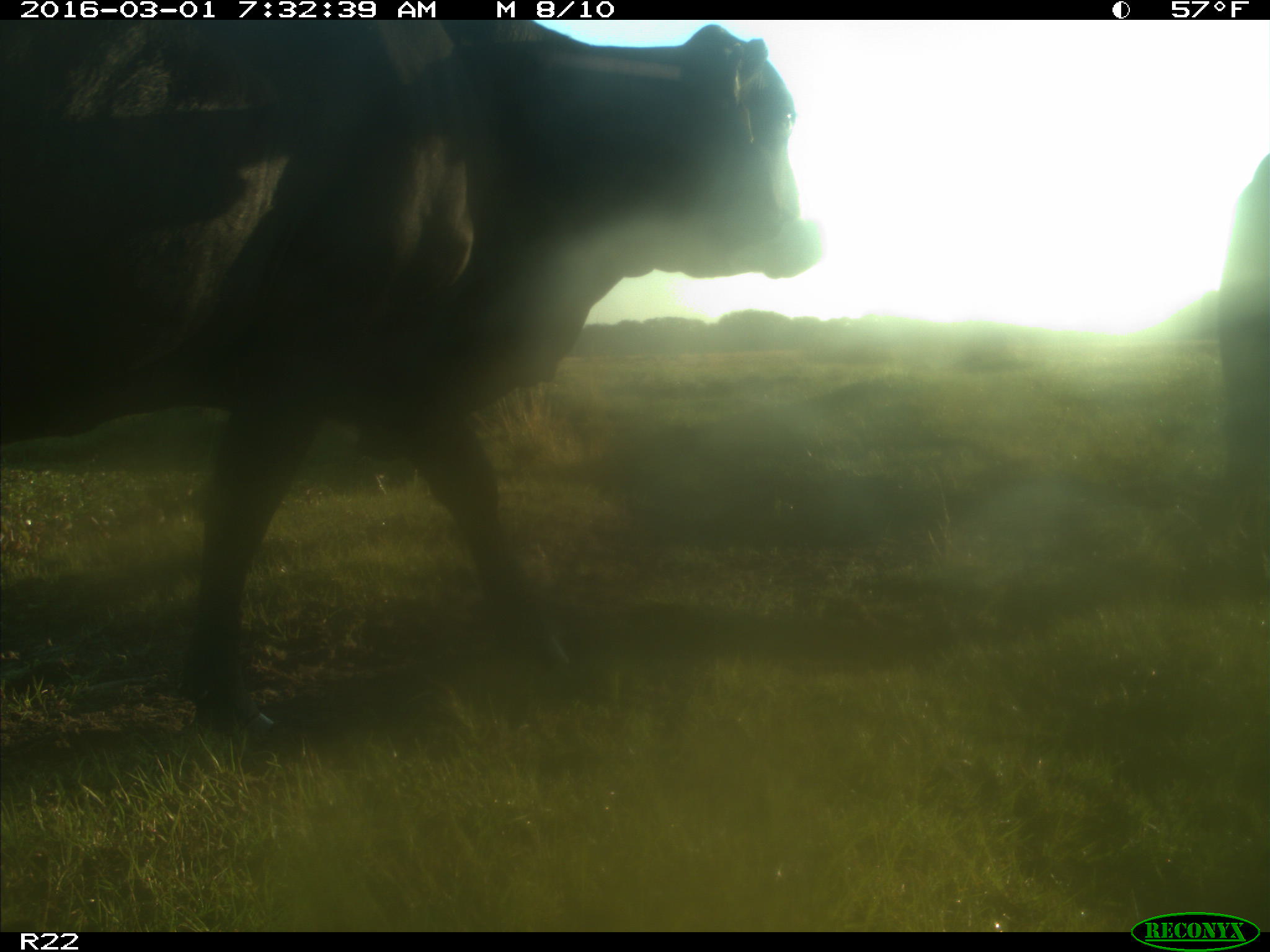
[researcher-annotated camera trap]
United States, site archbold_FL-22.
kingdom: Animalia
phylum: Chordata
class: Mammalia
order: Artiodactyla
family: Bovidae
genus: Bos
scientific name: Bos taurus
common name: domestic cow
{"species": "Bos taurus (domestic cow)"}